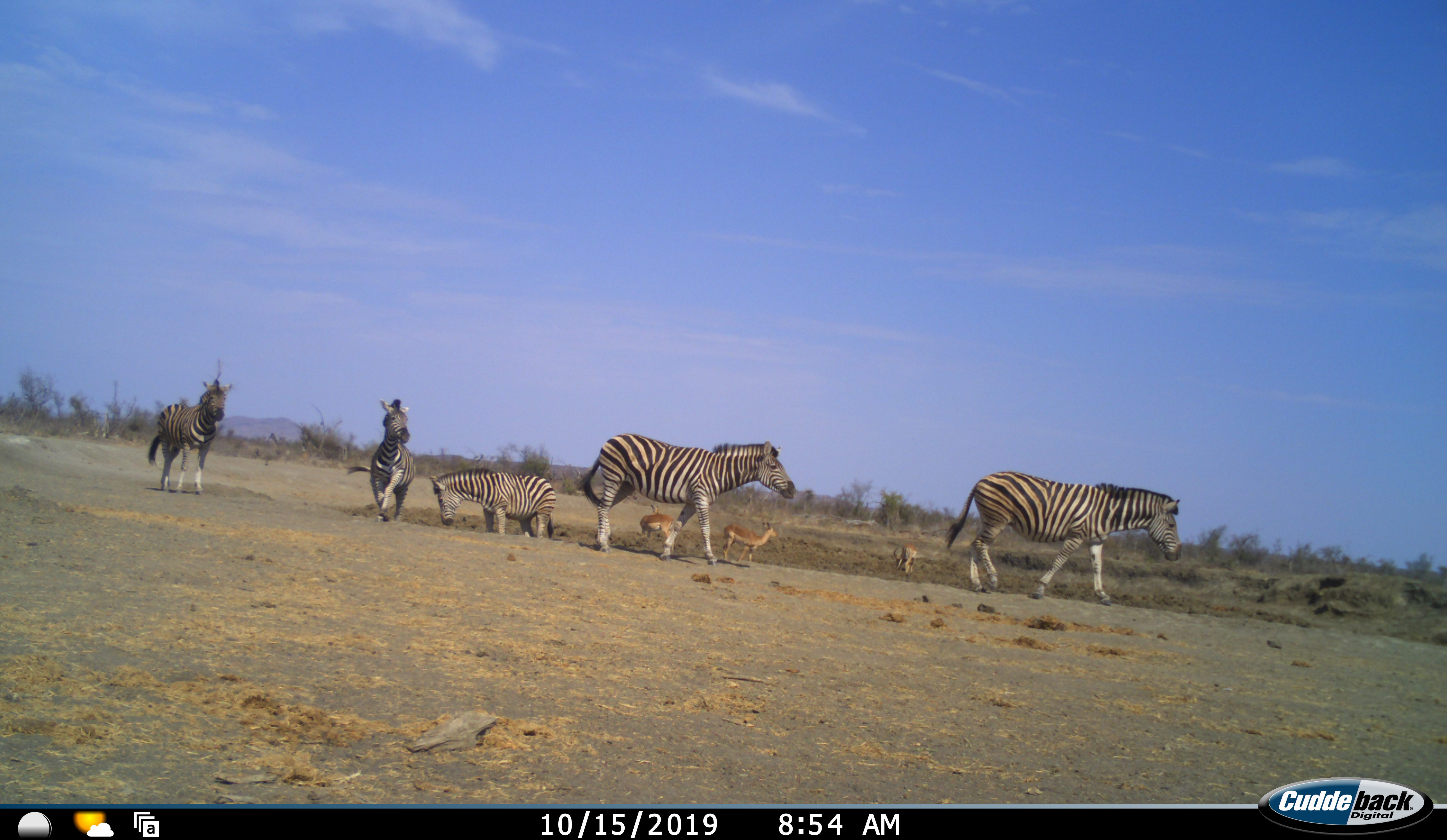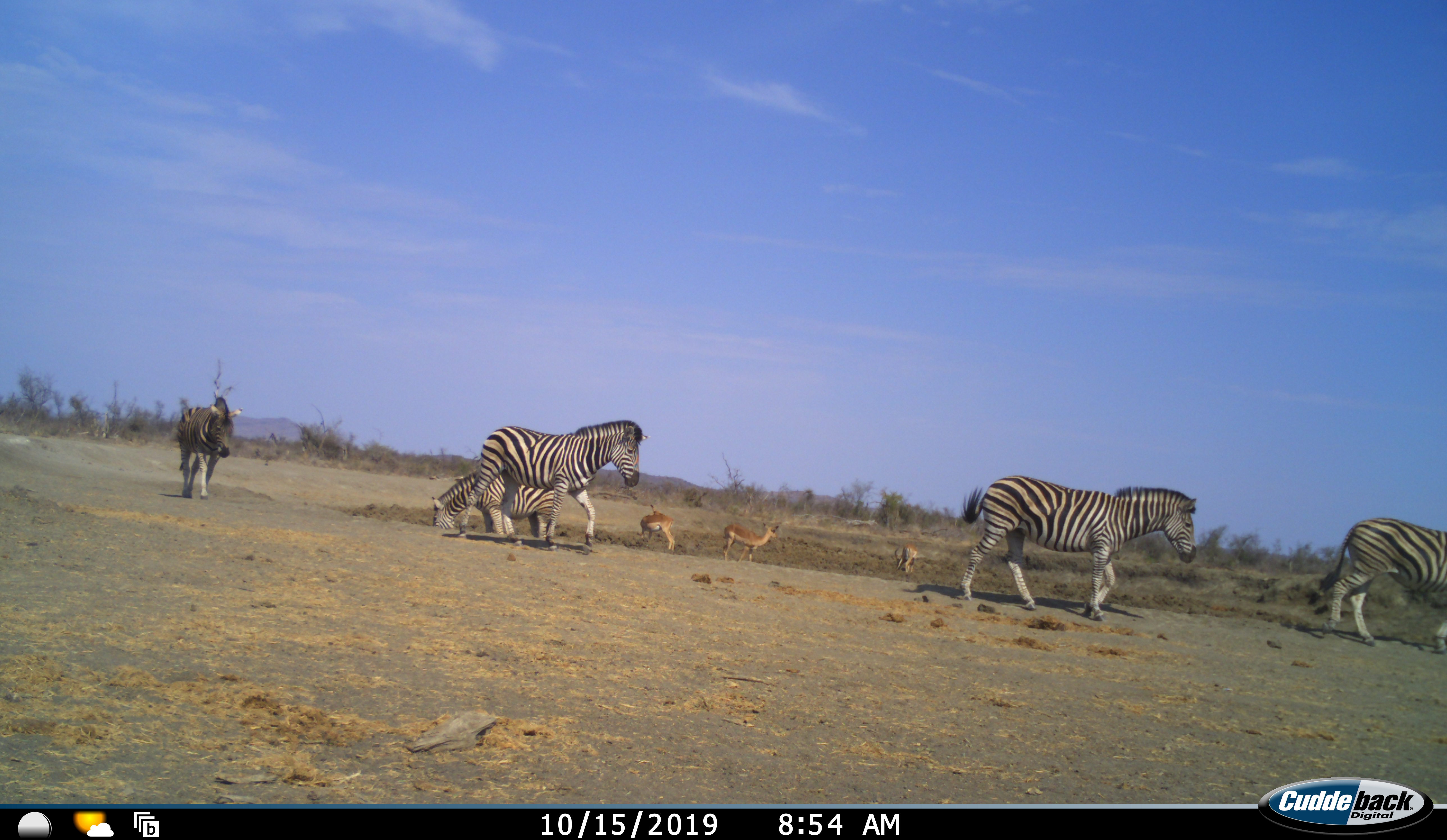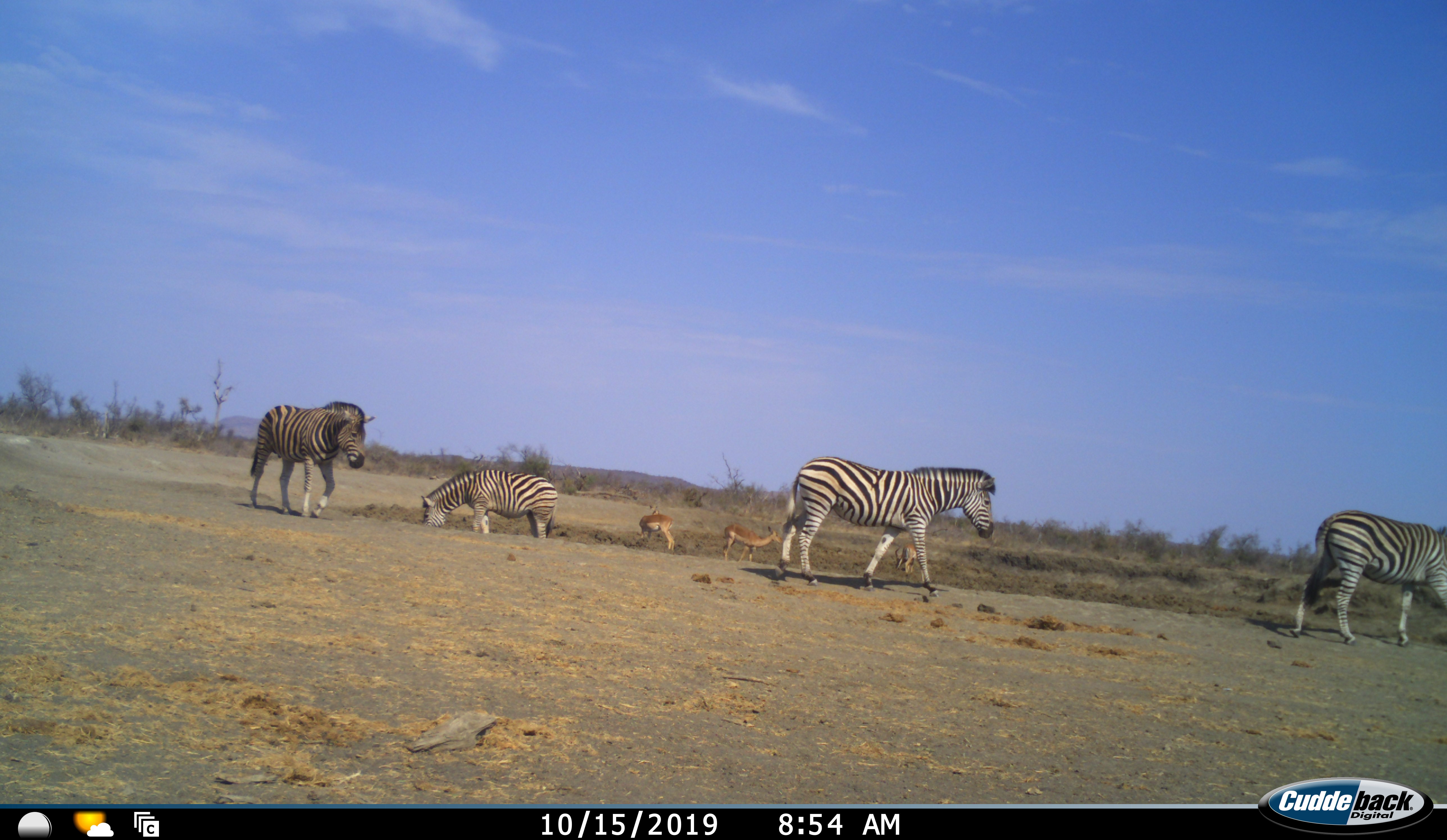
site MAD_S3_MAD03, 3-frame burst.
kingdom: Animalia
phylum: Chordata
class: Mammalia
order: Artiodactyla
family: Bovidae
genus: Aepyceros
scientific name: Aepyceros melampus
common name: impala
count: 3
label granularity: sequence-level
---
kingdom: Animalia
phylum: Chordata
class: Mammalia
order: Perissodactyla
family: Equidae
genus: Equus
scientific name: Equus quagga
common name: plains zebra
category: zebraplains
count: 5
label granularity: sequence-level